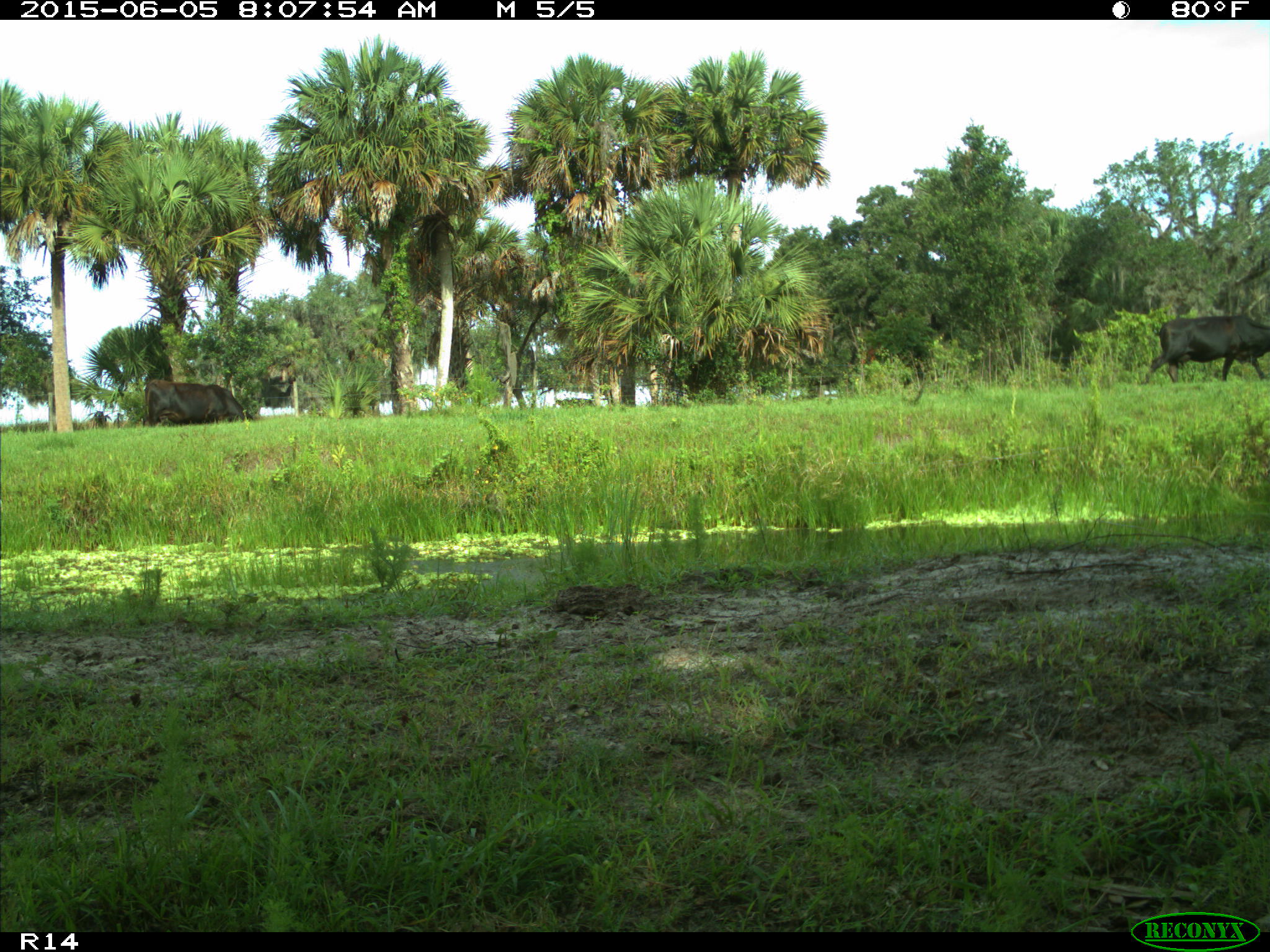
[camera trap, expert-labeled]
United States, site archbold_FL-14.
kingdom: Animalia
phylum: Chordata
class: Mammalia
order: Artiodactyla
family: Bovidae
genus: Bos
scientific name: Bos taurus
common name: domestic cow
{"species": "Bos taurus (domestic cow)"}